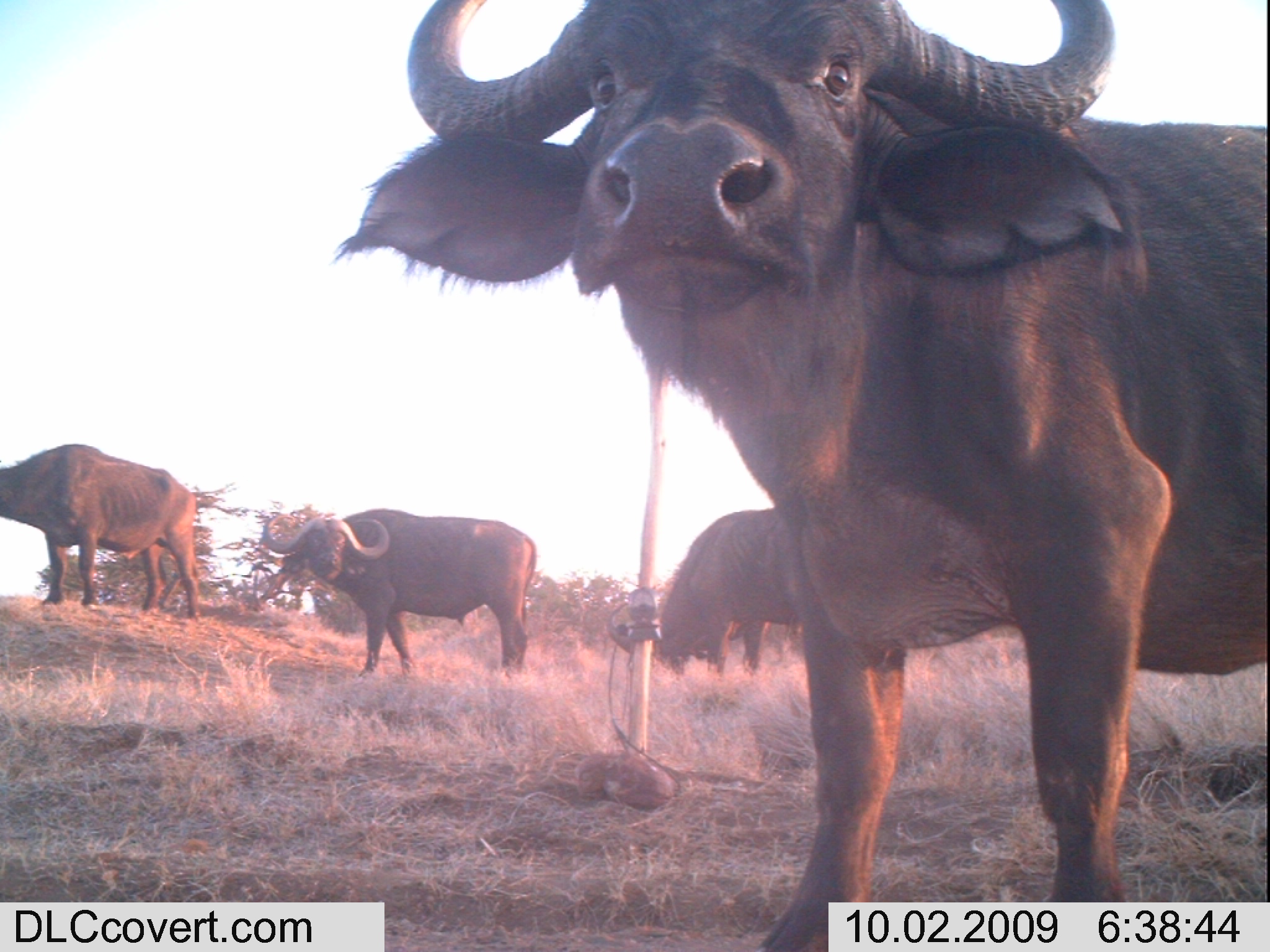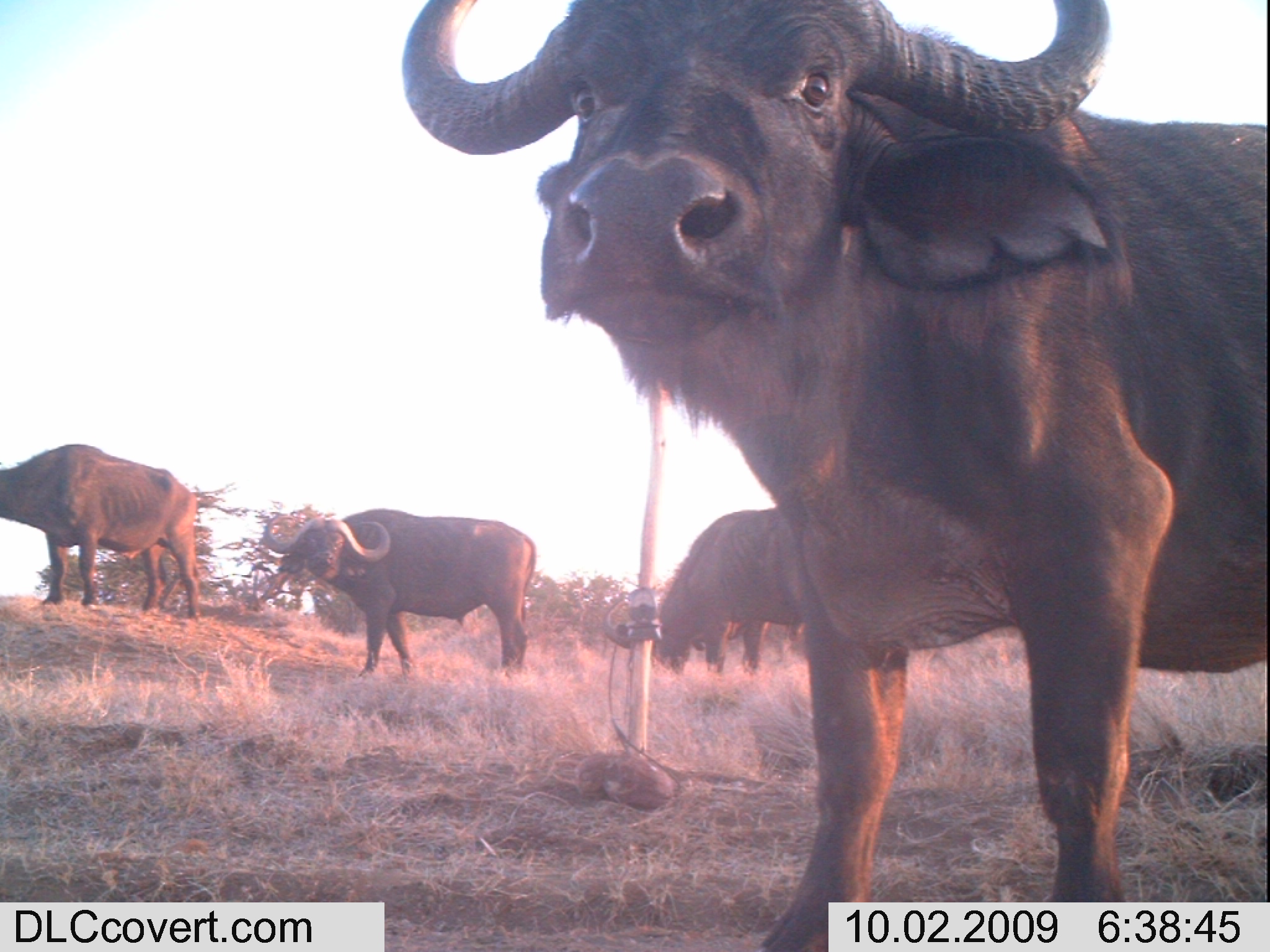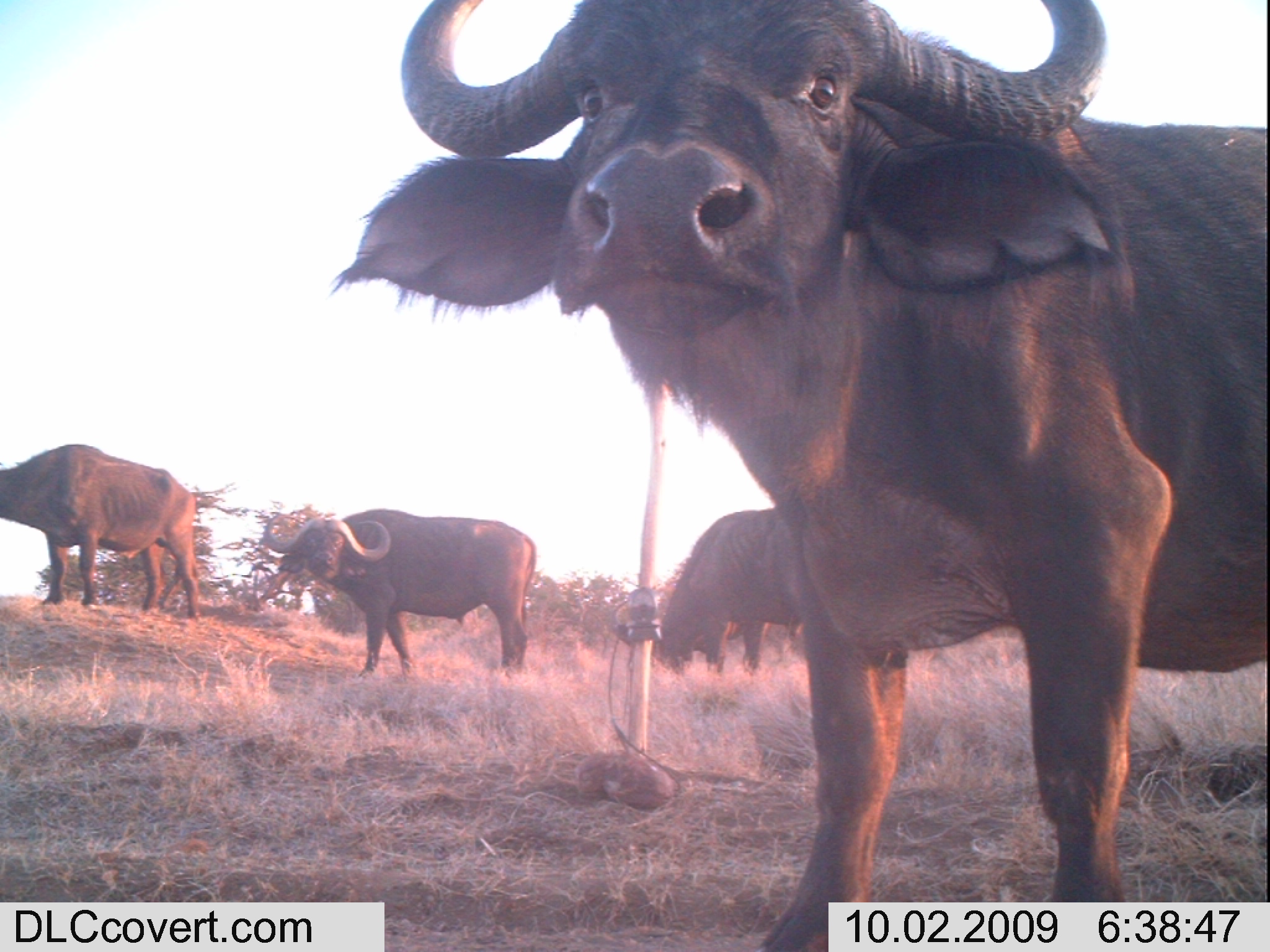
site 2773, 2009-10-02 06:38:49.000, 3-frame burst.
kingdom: Animalia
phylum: Chordata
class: Mammalia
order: Artiodactyla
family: Bovidae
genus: Syncerus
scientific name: Syncerus caffer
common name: african buffalo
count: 4